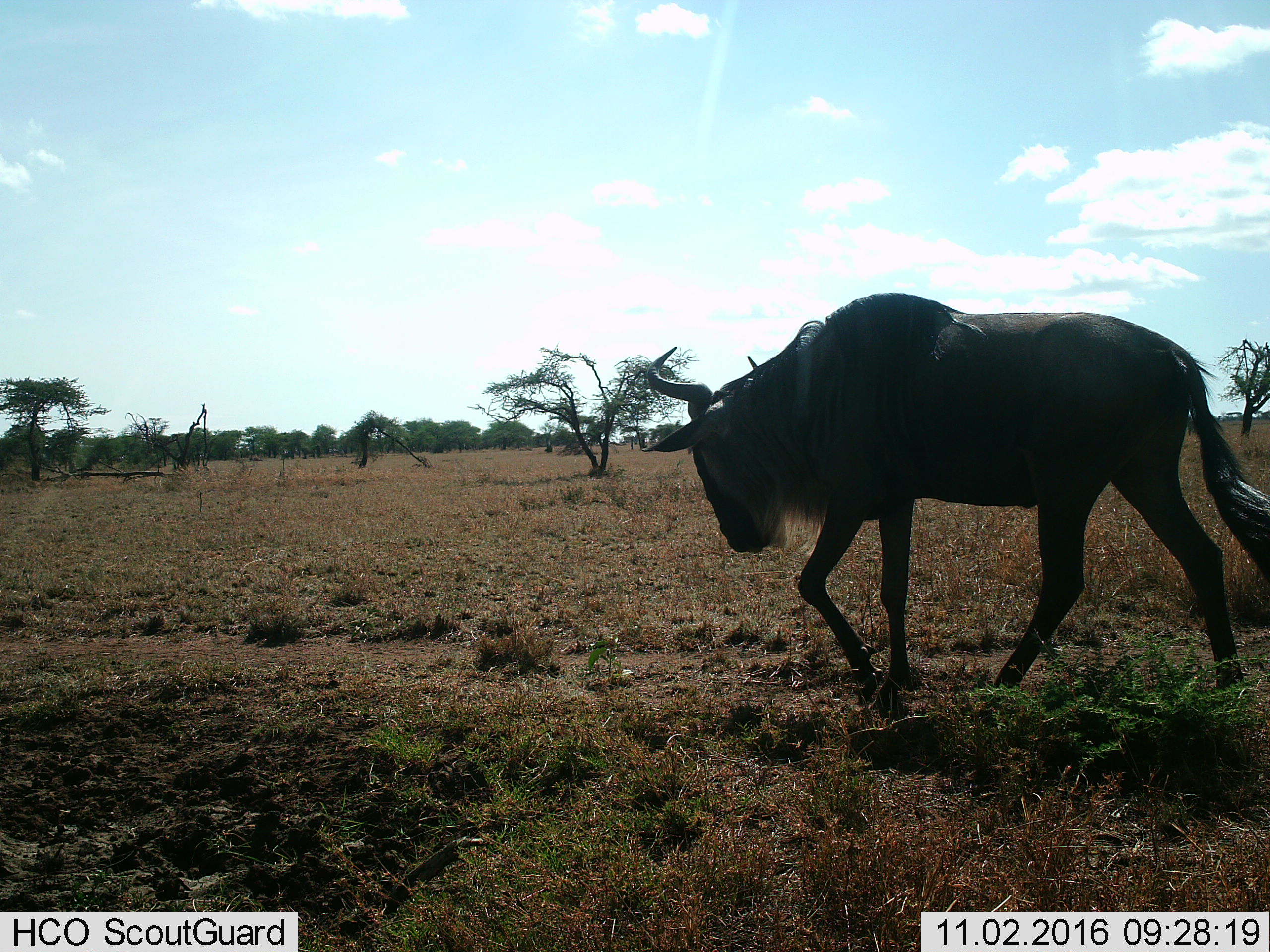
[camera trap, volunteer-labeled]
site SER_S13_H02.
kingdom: Animalia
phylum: Chordata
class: Mammalia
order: Artiodactyla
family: Bovidae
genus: Connochaetes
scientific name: Connochaetes taurinus taurinus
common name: blue wildebeest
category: wildebeestblue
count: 1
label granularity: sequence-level